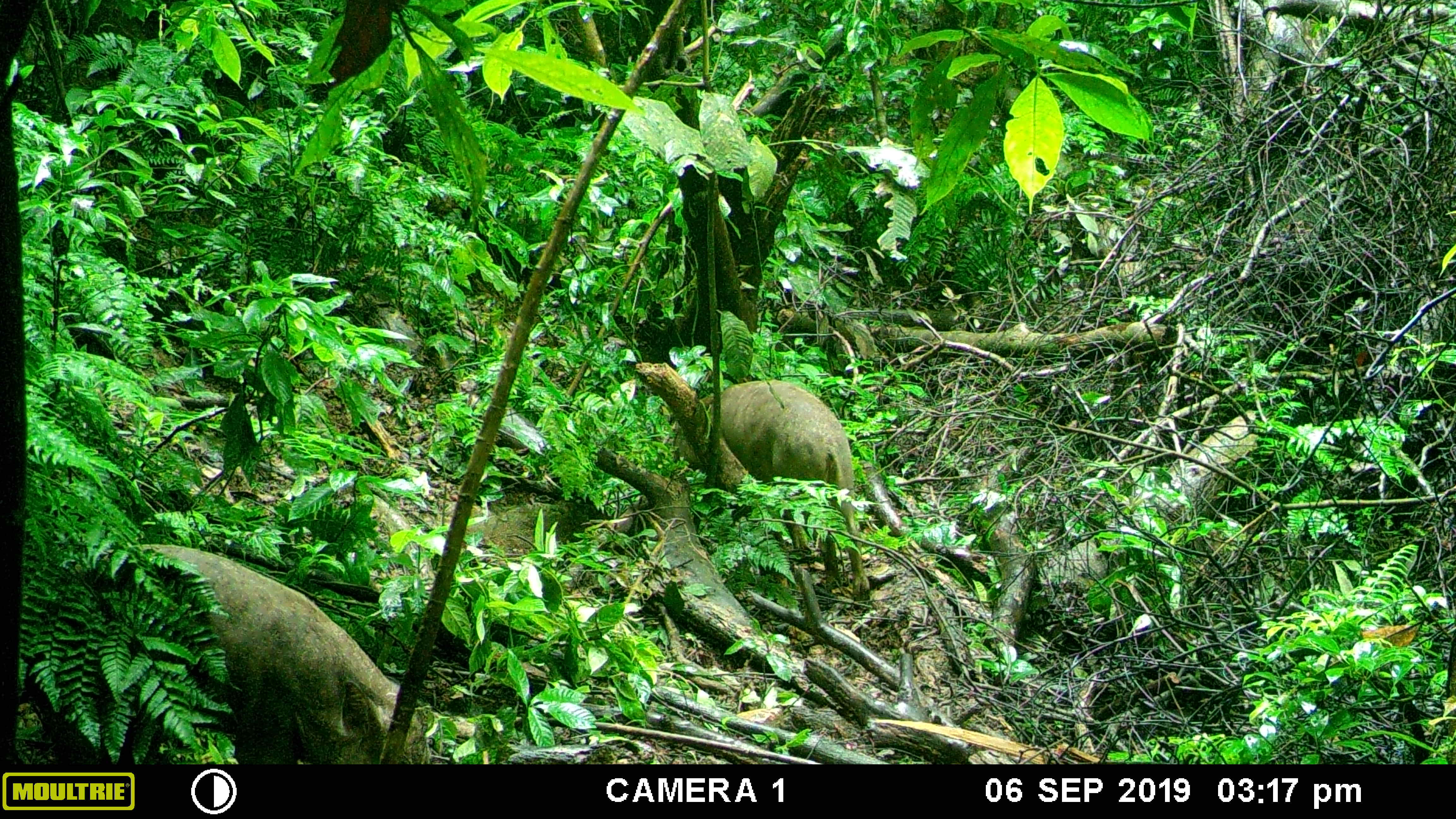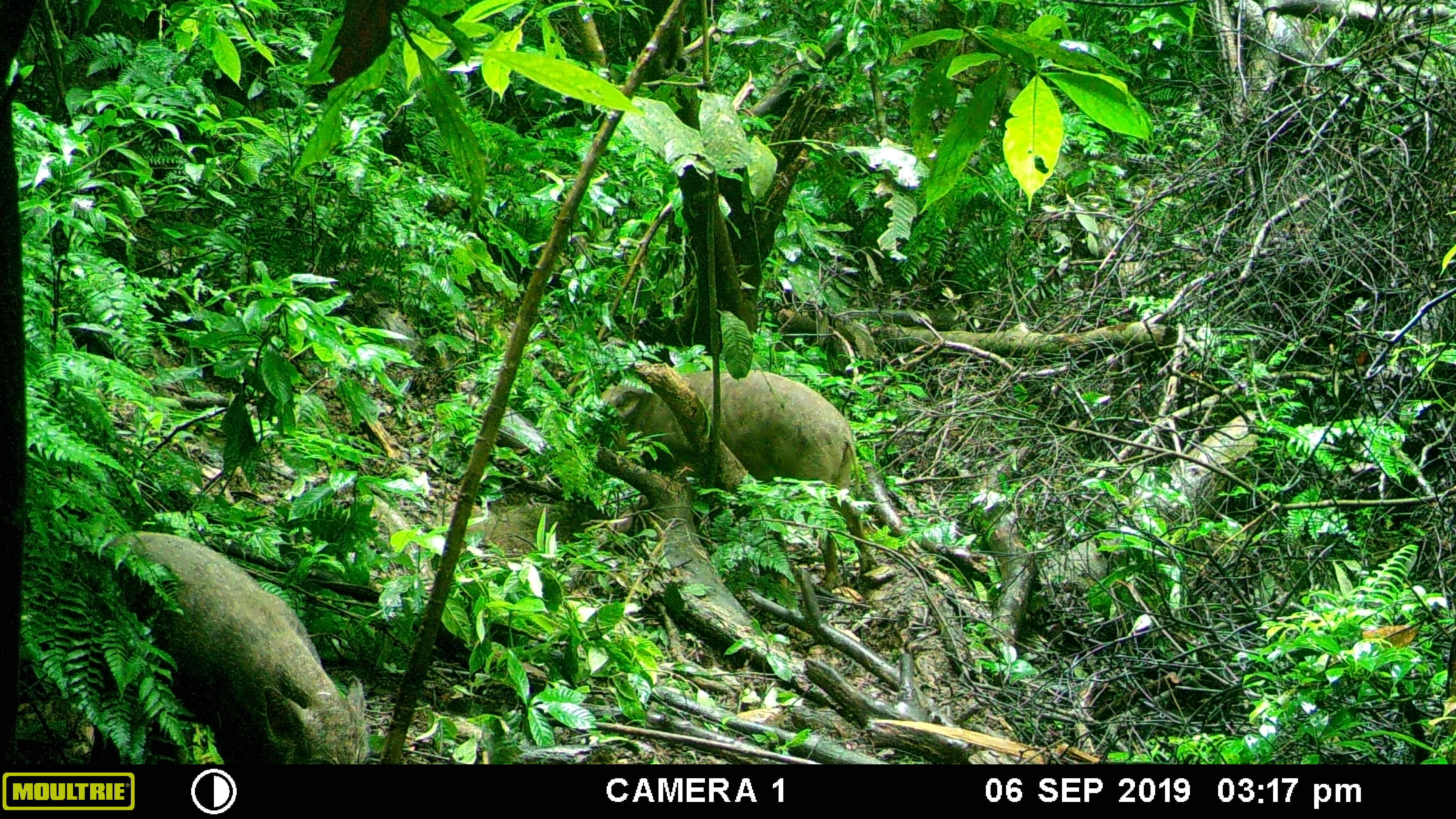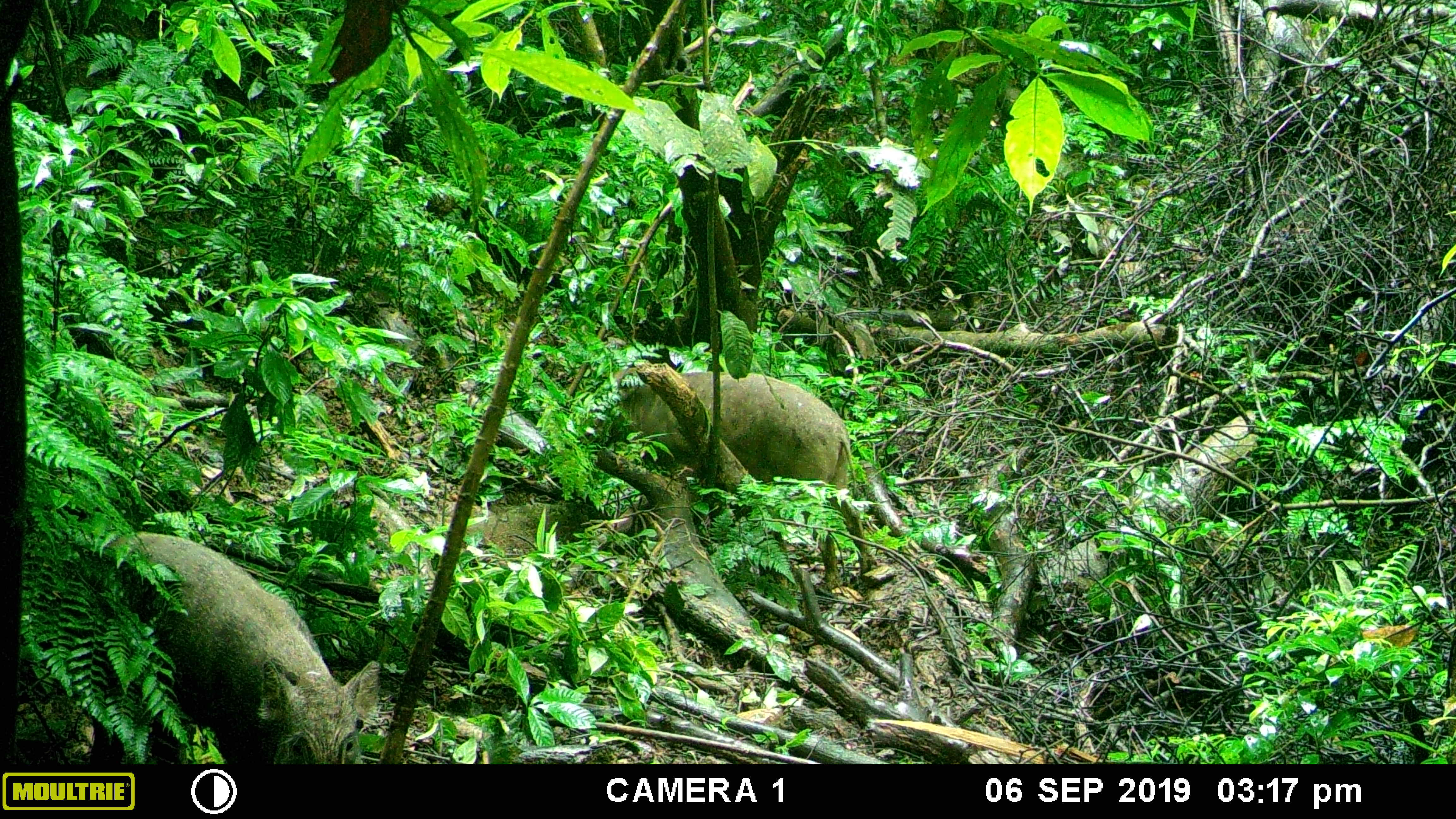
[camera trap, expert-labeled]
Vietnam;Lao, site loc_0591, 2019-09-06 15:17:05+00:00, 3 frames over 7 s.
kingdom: Animalia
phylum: Chordata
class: Mammalia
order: Artiodactyla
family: Suidae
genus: Sus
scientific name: Sus scrofa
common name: eurasian wild pig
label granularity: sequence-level